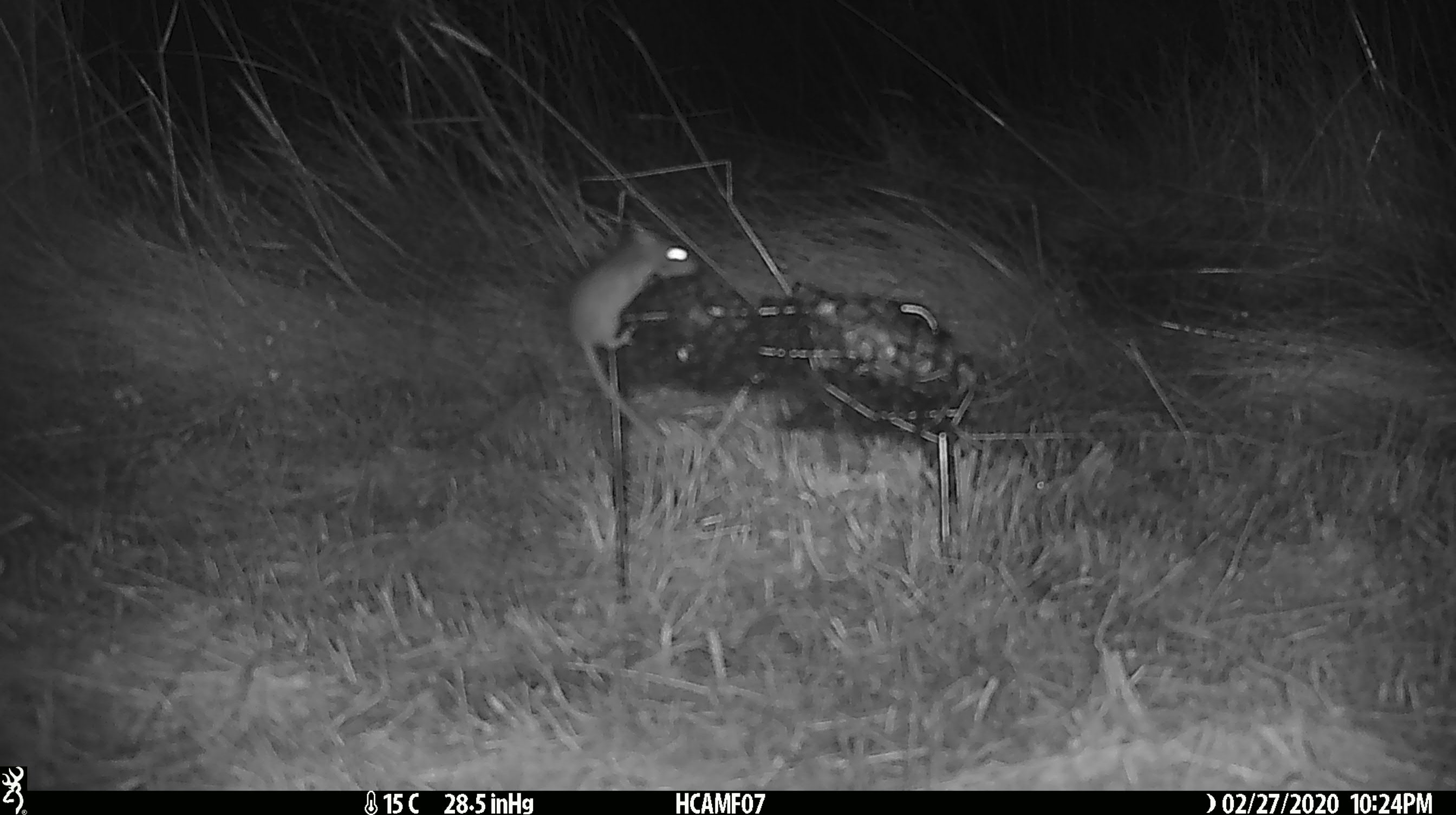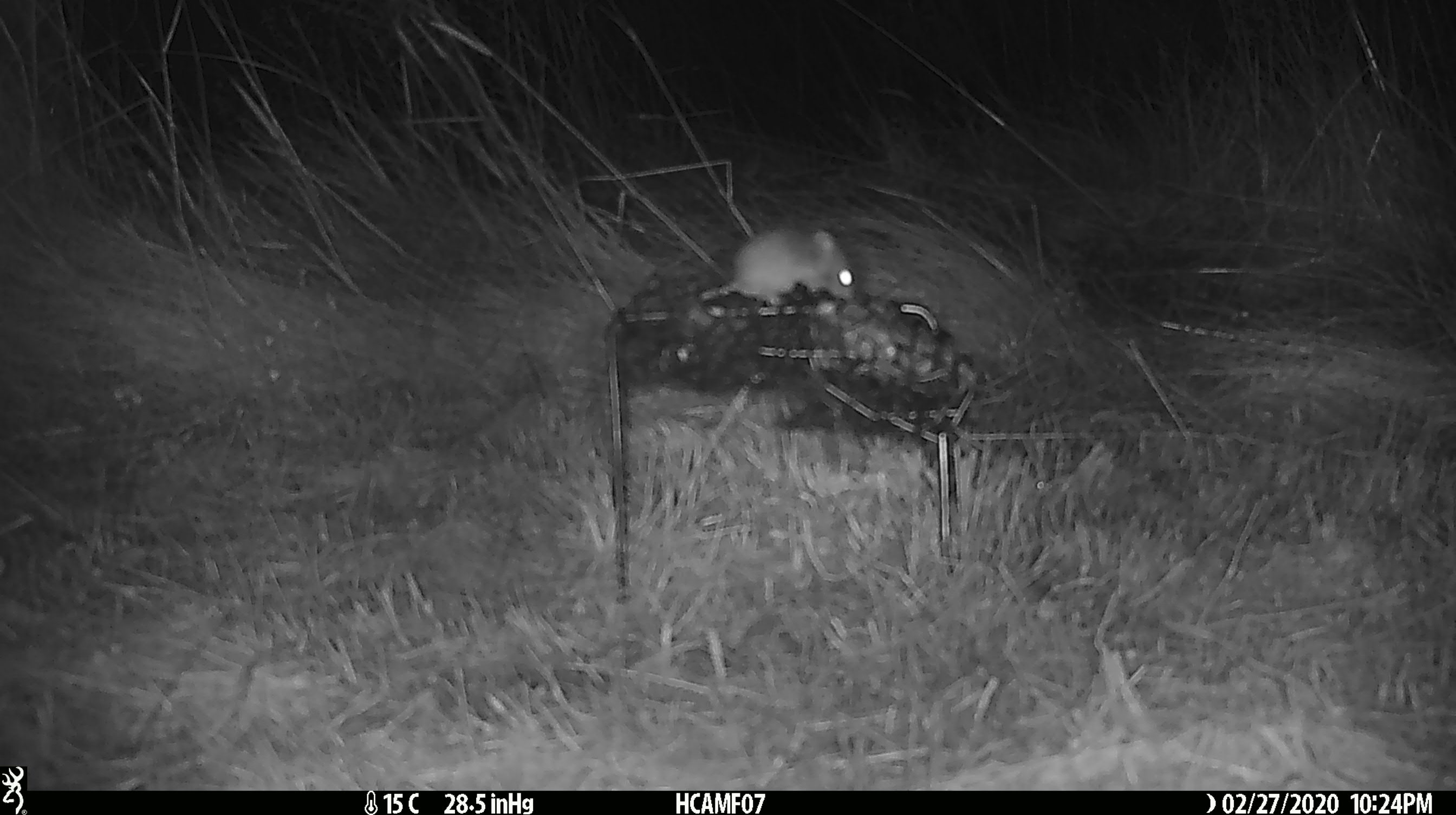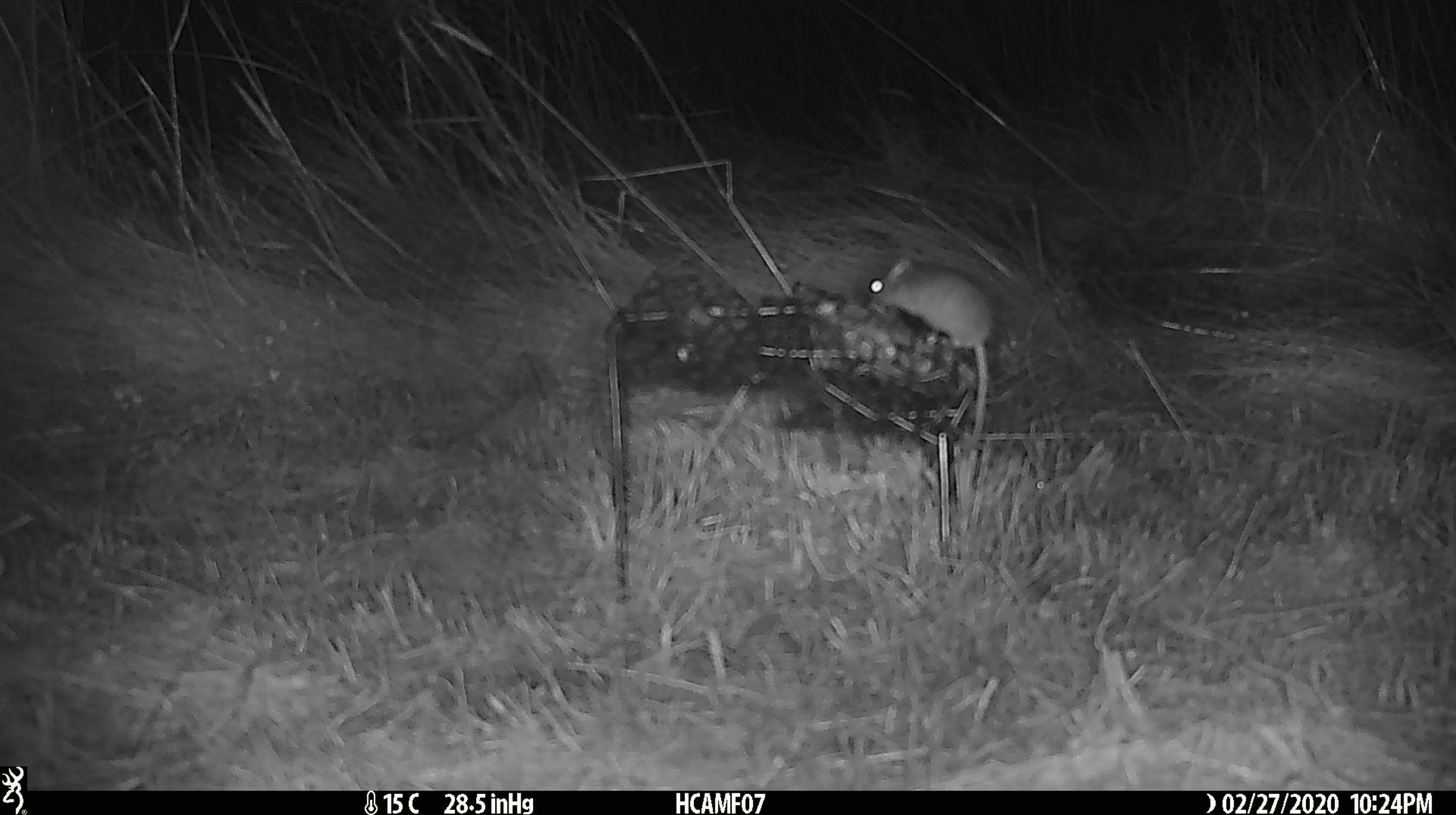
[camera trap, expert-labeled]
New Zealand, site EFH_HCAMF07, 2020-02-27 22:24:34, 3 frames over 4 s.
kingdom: Animalia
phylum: Chordata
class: Mammalia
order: Rodentia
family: Muridae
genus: Mus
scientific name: Mus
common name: mouse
Mouse (Mus).